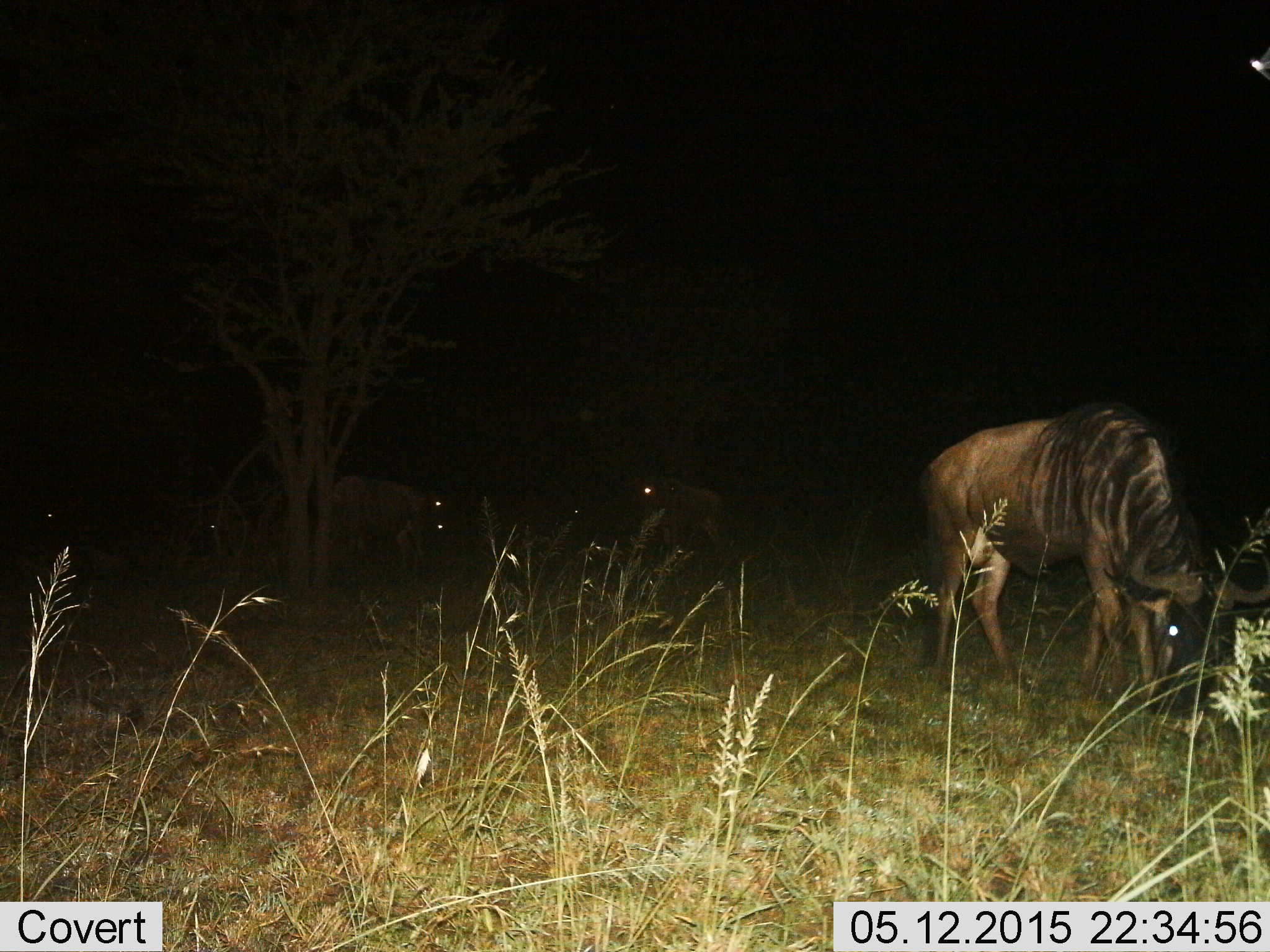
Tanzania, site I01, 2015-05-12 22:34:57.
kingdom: Animalia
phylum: Chordata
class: Mammalia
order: Artiodactyla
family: Bovidae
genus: Connochaetes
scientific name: Connochaetes taurinus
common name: blue wildebeest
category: wildebeest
Wildebeest (blue wildebeest) (Connochaetes taurinus), count 5. Behavior (volunteer vote fractions): standing 40%, resting 0%, moving 10%, interacting 0%. Young present (vote fraction): 0%. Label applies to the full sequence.